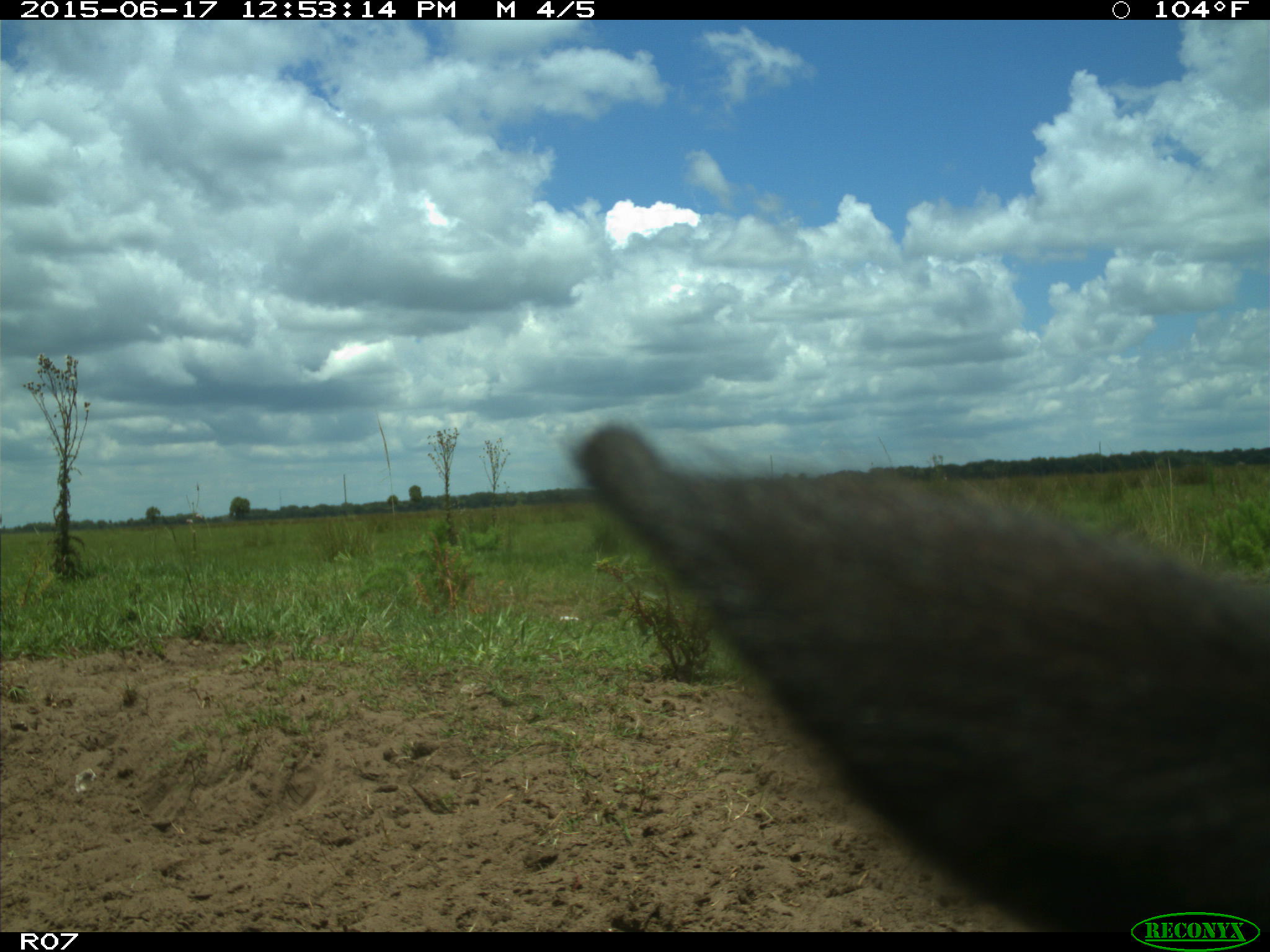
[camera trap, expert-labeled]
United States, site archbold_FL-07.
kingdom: Animalia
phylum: Chordata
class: Mammalia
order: Artiodactyla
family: Bovidae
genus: Bos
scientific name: Bos taurus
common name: domestic cow